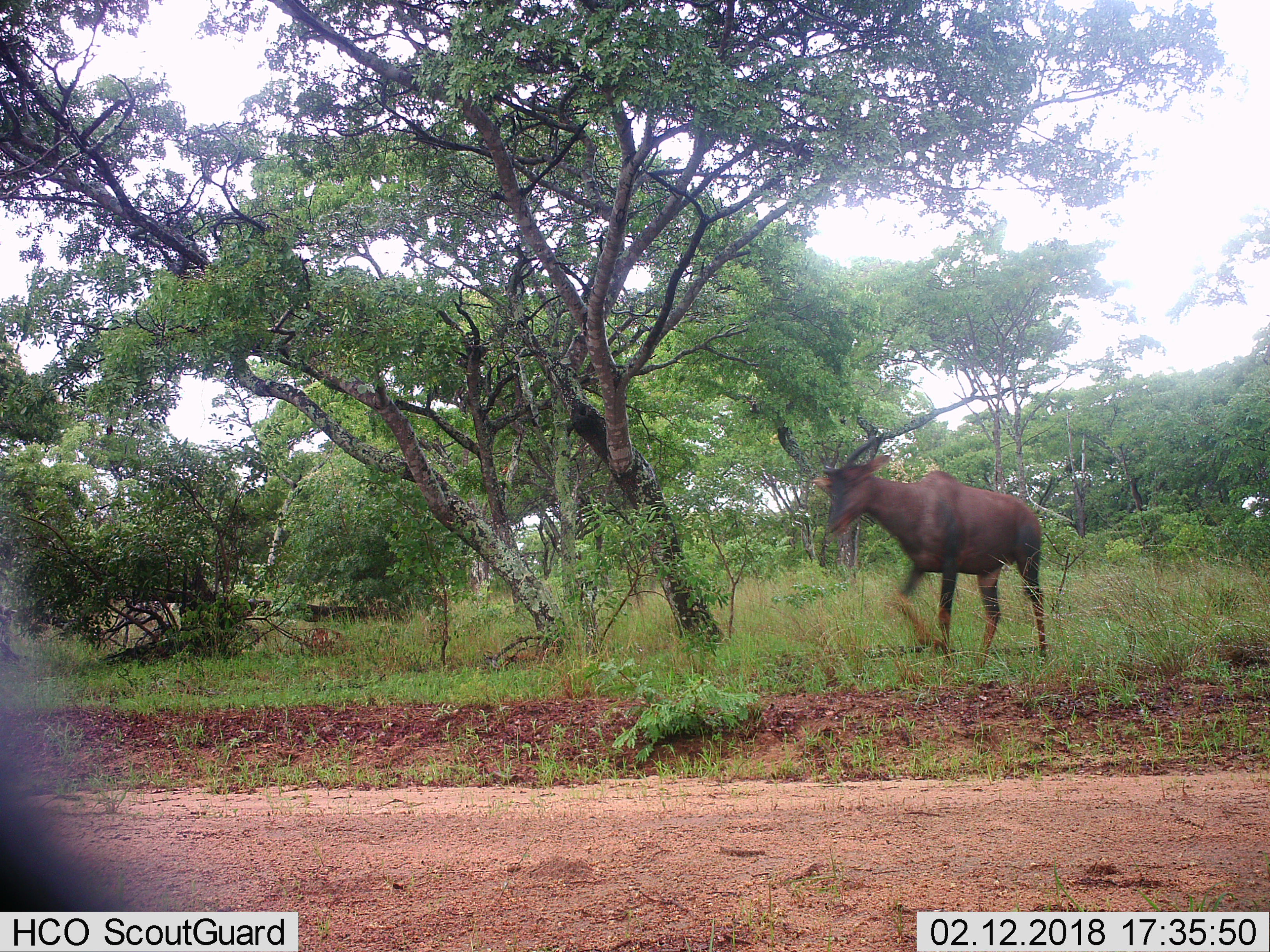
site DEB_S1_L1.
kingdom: Animalia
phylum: Chordata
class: Mammalia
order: Artiodactyla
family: Bovidae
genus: Damaliscus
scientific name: Damaliscus lunatus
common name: tsessebe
Tsessebe (Damaliscus lunatus), count 1. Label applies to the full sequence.